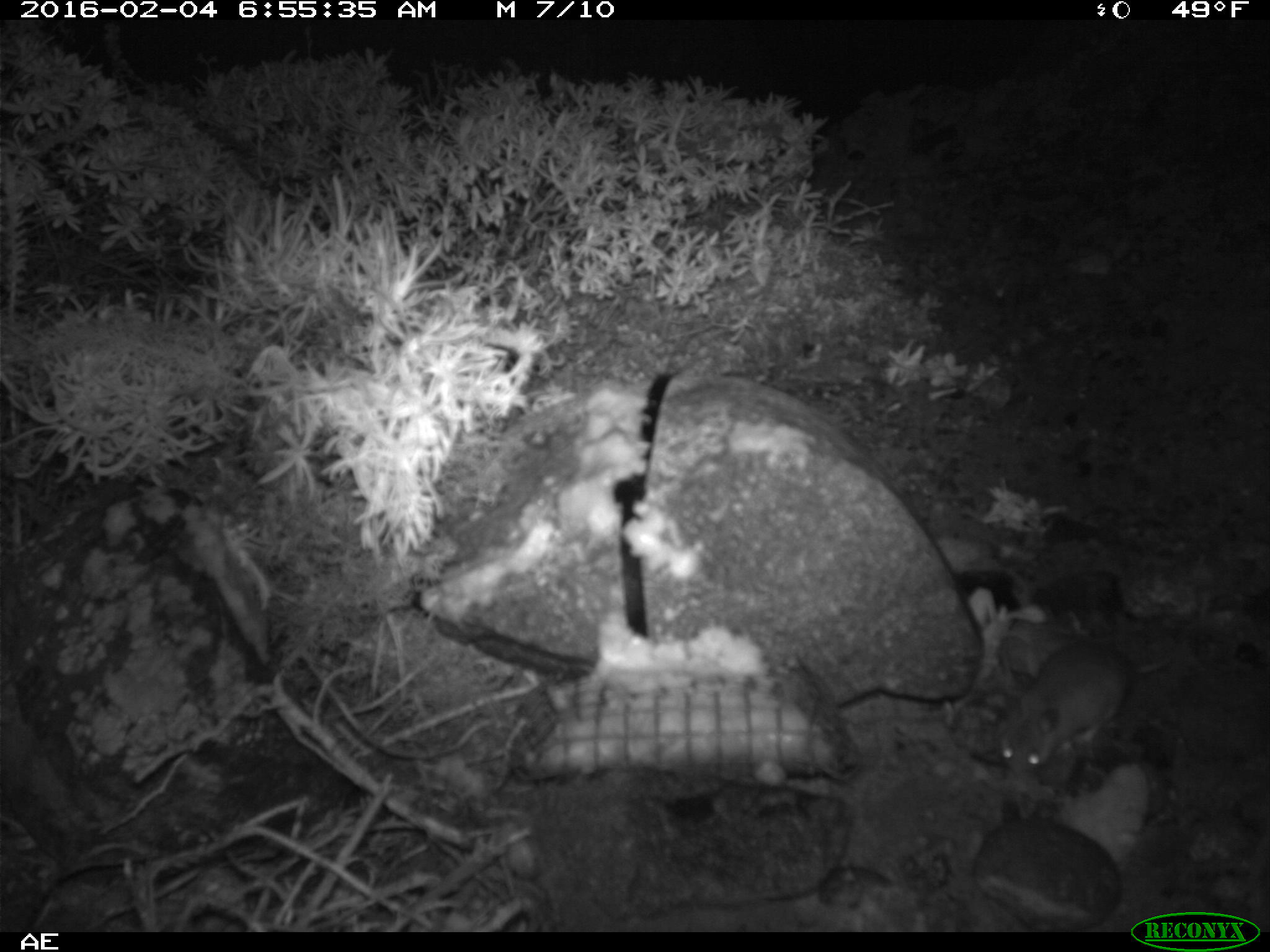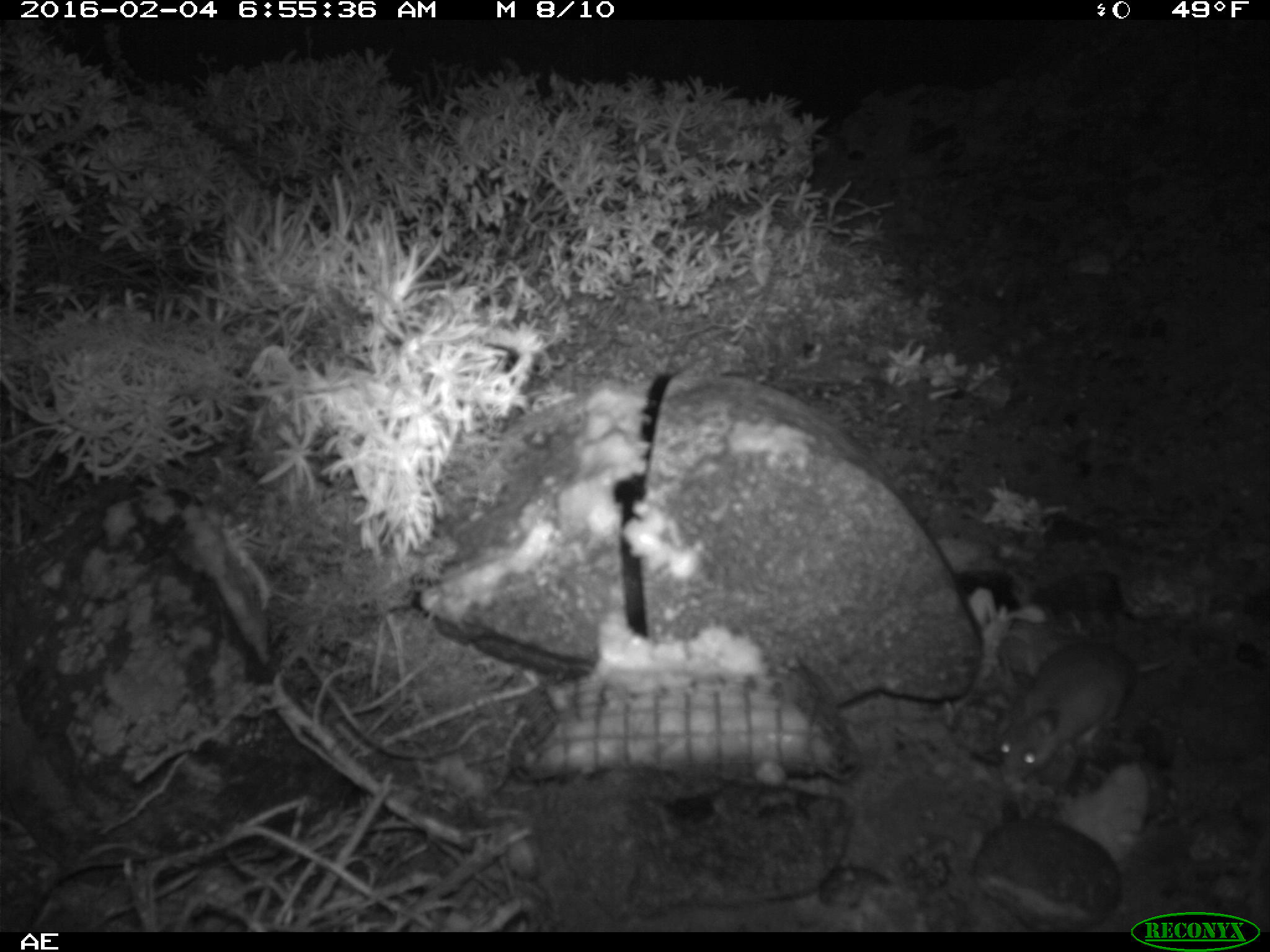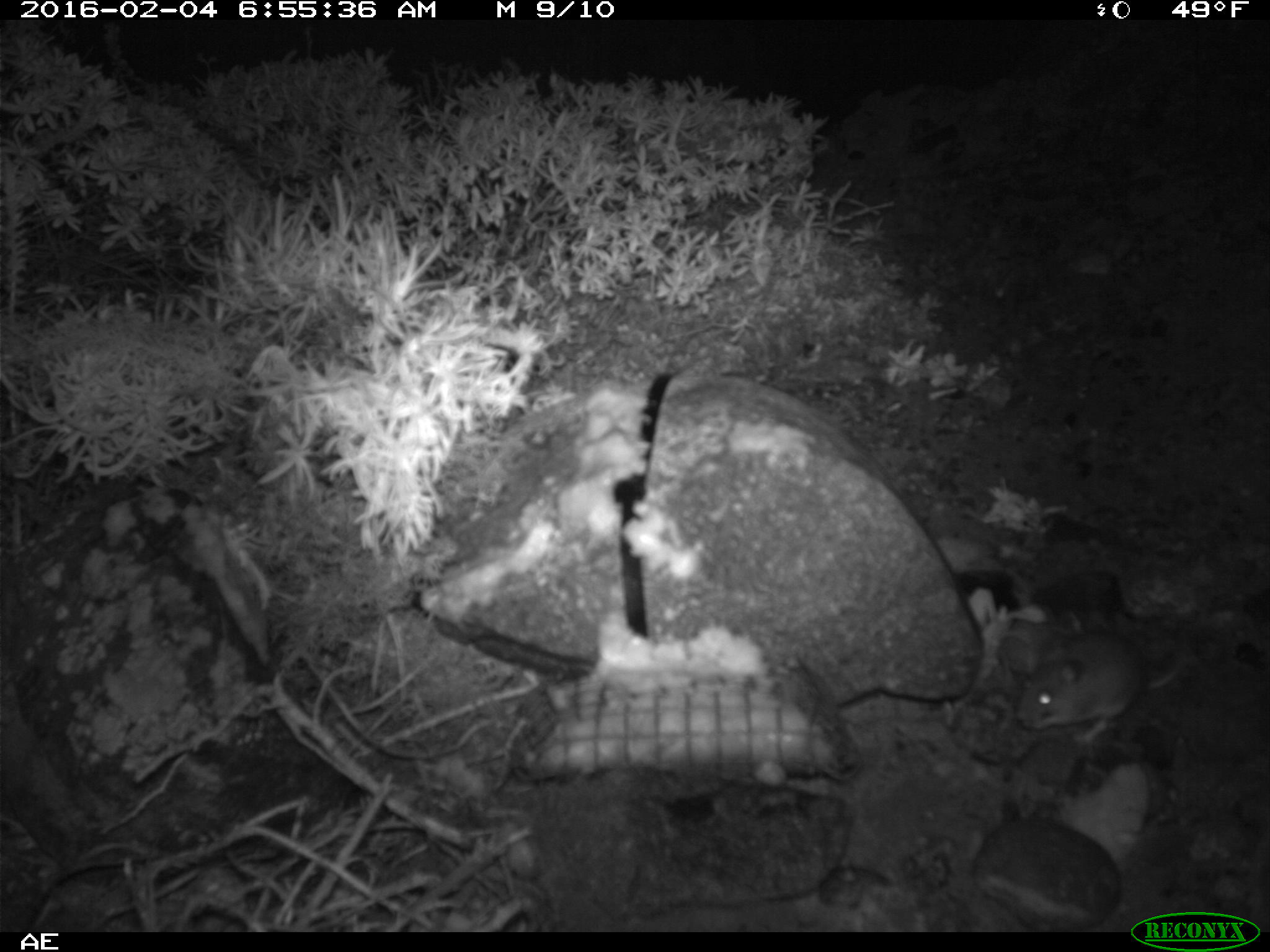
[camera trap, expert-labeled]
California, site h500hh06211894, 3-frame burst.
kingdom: Animalia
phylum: Chordata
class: Mammalia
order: Rodentia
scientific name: Rodentia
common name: rodent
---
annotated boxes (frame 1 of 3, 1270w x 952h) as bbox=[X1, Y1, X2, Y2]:
rodent: bbox=[996, 644, 1173, 781]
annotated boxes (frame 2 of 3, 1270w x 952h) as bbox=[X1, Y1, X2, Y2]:
rodent: bbox=[993, 581, 1215, 783]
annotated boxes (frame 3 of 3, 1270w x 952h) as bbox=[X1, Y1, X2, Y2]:
rodent: bbox=[1016, 625, 1190, 743]